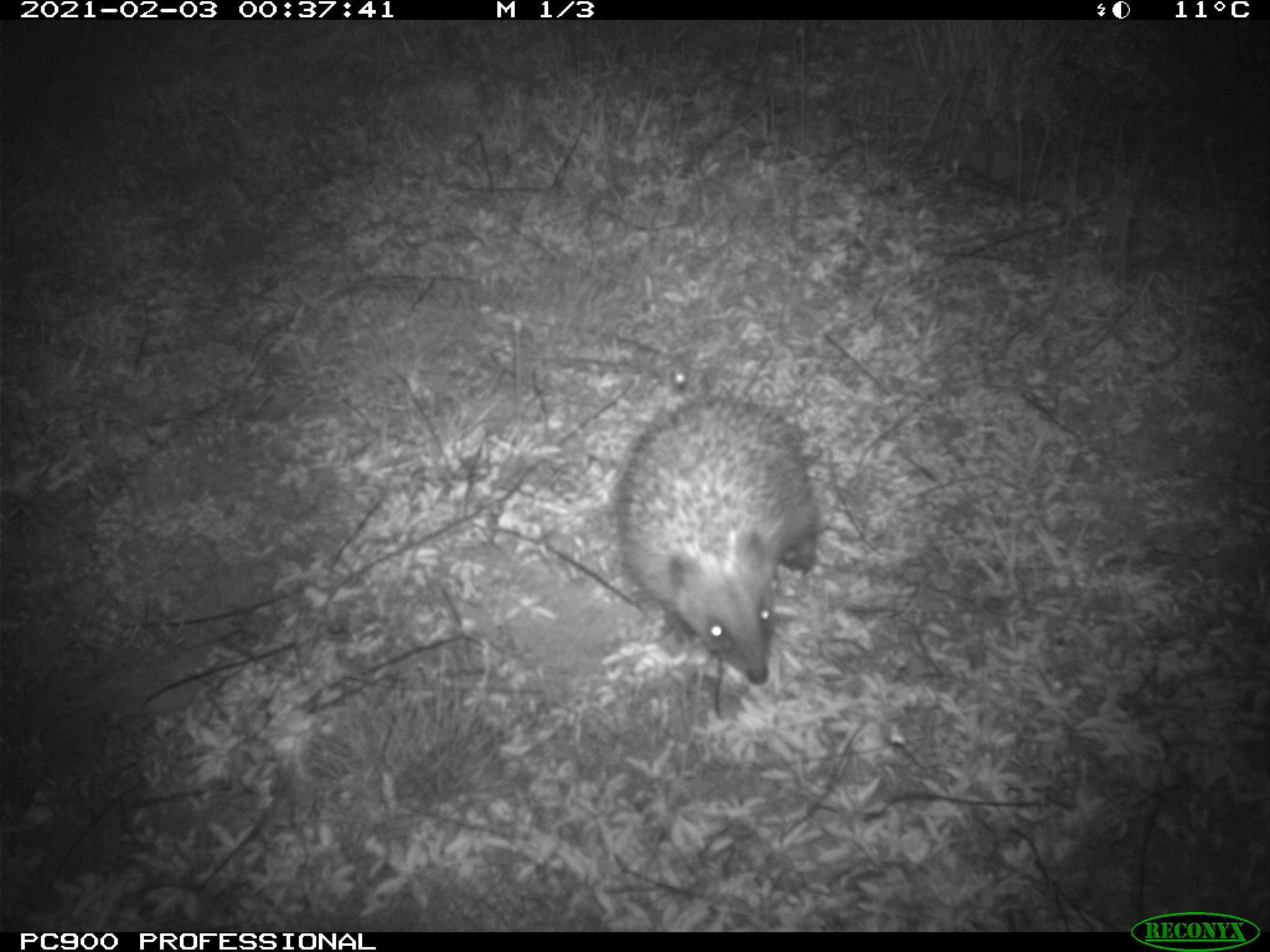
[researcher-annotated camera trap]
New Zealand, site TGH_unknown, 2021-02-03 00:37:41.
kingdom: Animalia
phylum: Chordata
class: Mammalia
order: Eulipotyphla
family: Erinaceidae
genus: Erinaceus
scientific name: Erinaceus europaeus europaeus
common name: european hedgehog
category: hedgehog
Hedgehog (european hedgehog) (Erinaceus europaeus europaeus).